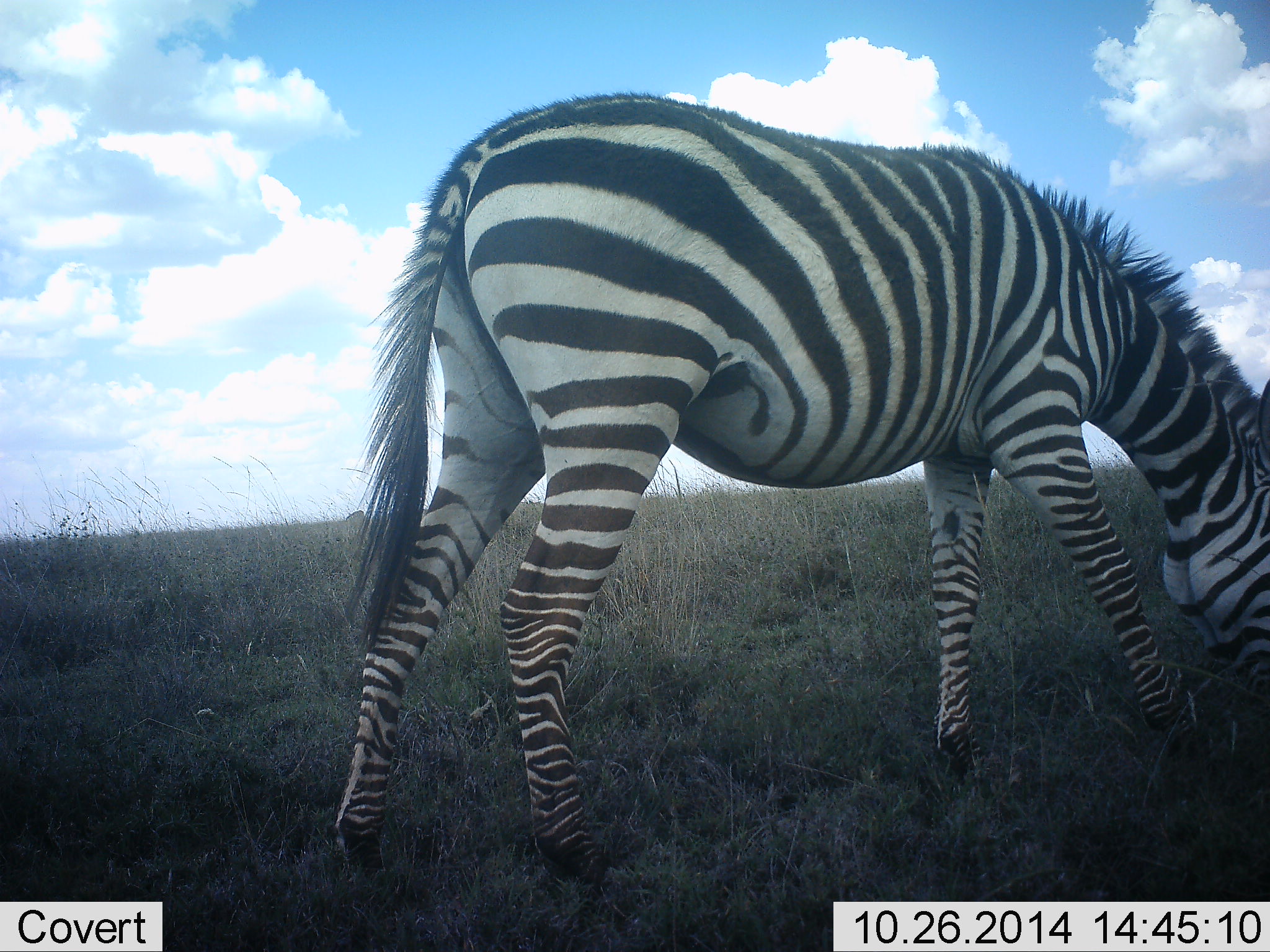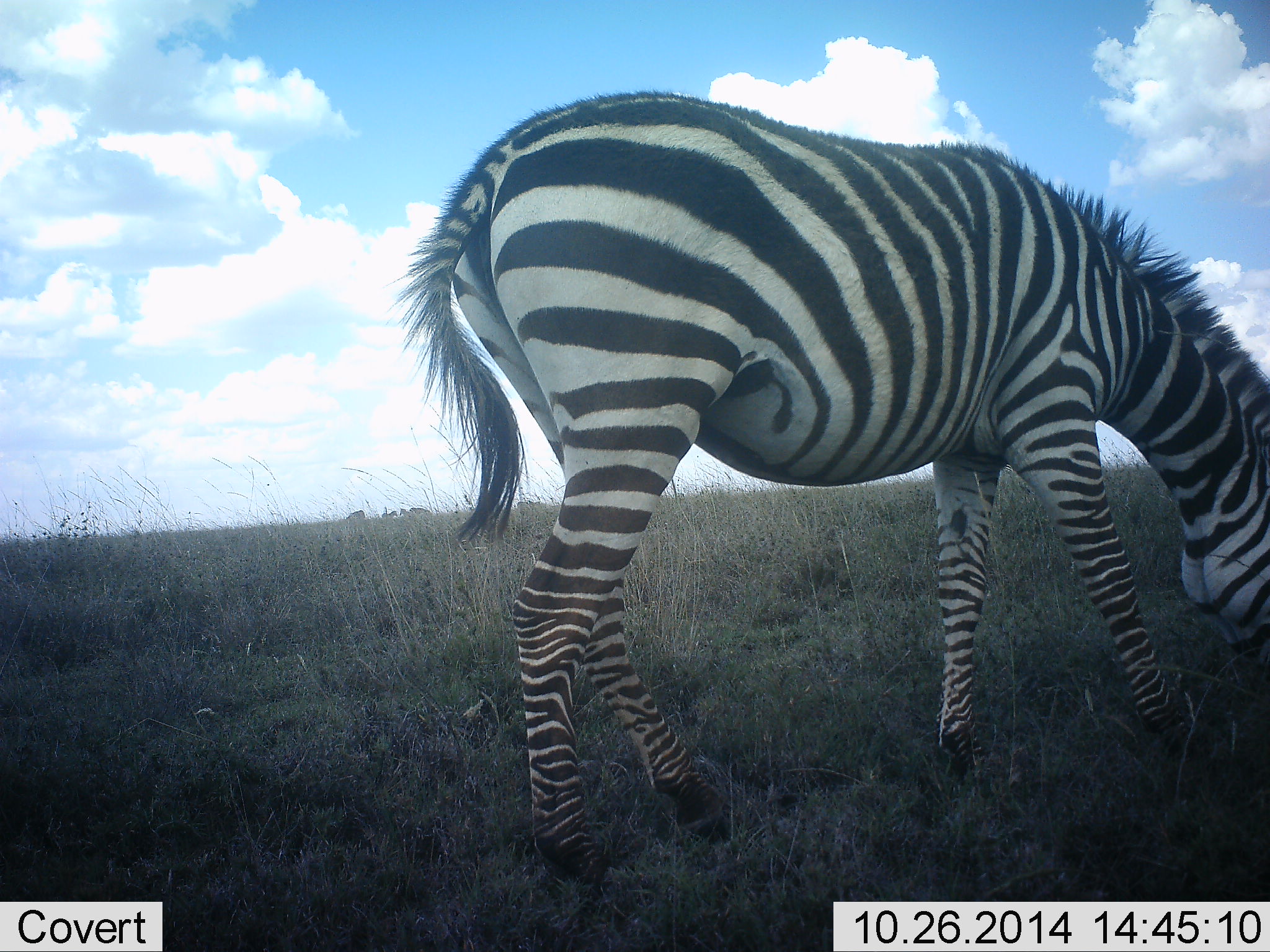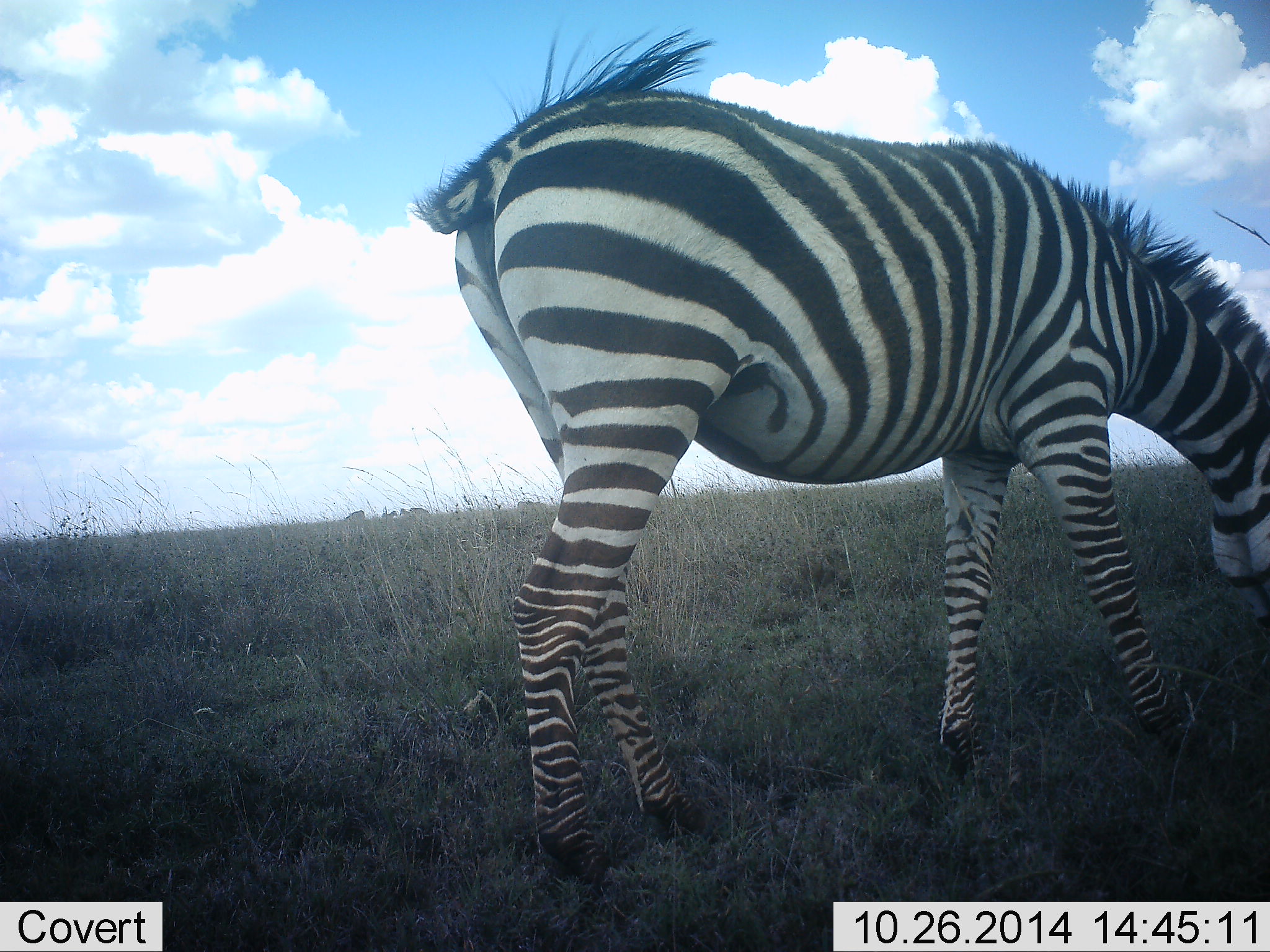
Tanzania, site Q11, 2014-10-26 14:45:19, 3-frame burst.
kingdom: Animalia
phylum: Chordata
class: Mammalia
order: Perissodactyla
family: Equidae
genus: Equus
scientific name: Equus quagga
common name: plains zebra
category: zebra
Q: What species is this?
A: Zebra (plains zebra) (Equus quagga).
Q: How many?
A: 1.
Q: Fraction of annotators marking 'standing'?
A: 20%.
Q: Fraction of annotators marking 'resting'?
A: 0%.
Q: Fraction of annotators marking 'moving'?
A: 10%.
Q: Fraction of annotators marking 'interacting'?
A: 0%.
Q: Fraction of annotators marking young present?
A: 0%.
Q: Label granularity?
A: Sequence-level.